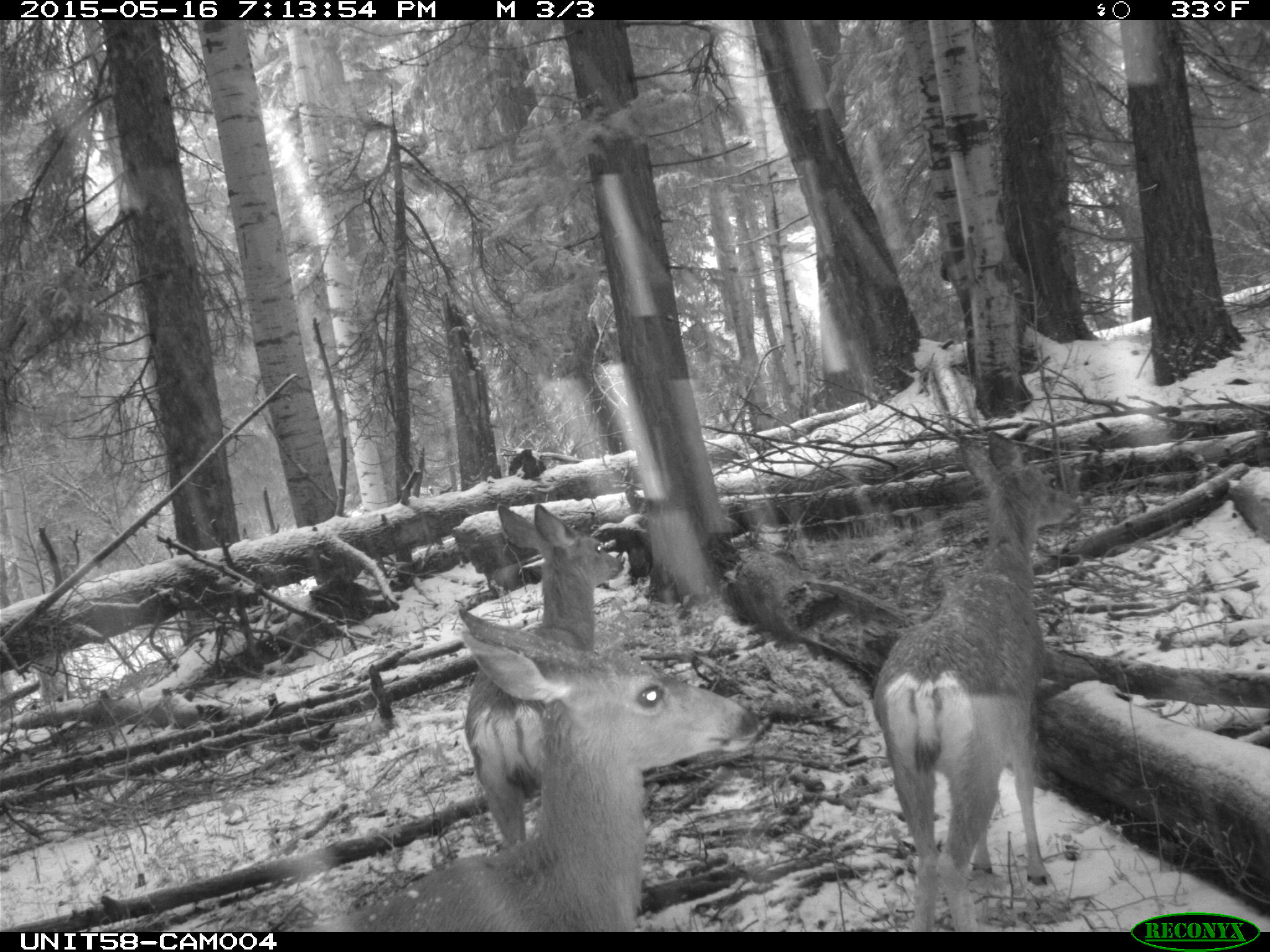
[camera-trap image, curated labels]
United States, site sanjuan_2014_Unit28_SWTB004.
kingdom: Animalia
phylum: Chordata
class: Mammalia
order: Artiodactyla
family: Cervidae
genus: Odocoileus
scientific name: Odocoileus hemionus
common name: mule deer